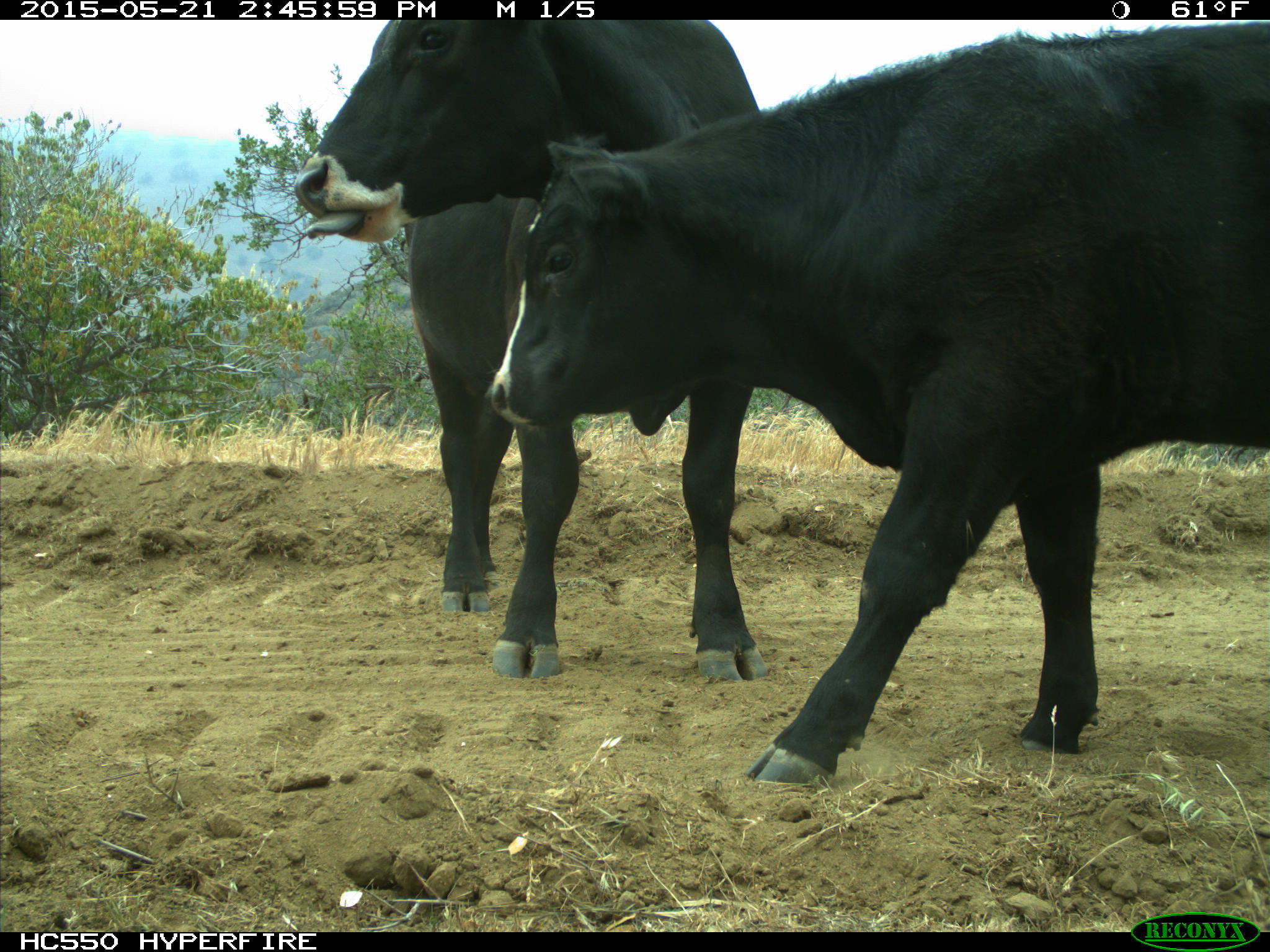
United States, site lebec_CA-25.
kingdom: Animalia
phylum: Chordata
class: Mammalia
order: Artiodactyla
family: Bovidae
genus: Bos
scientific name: Bos taurus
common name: domestic cow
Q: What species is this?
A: Bos taurus (domestic cow).